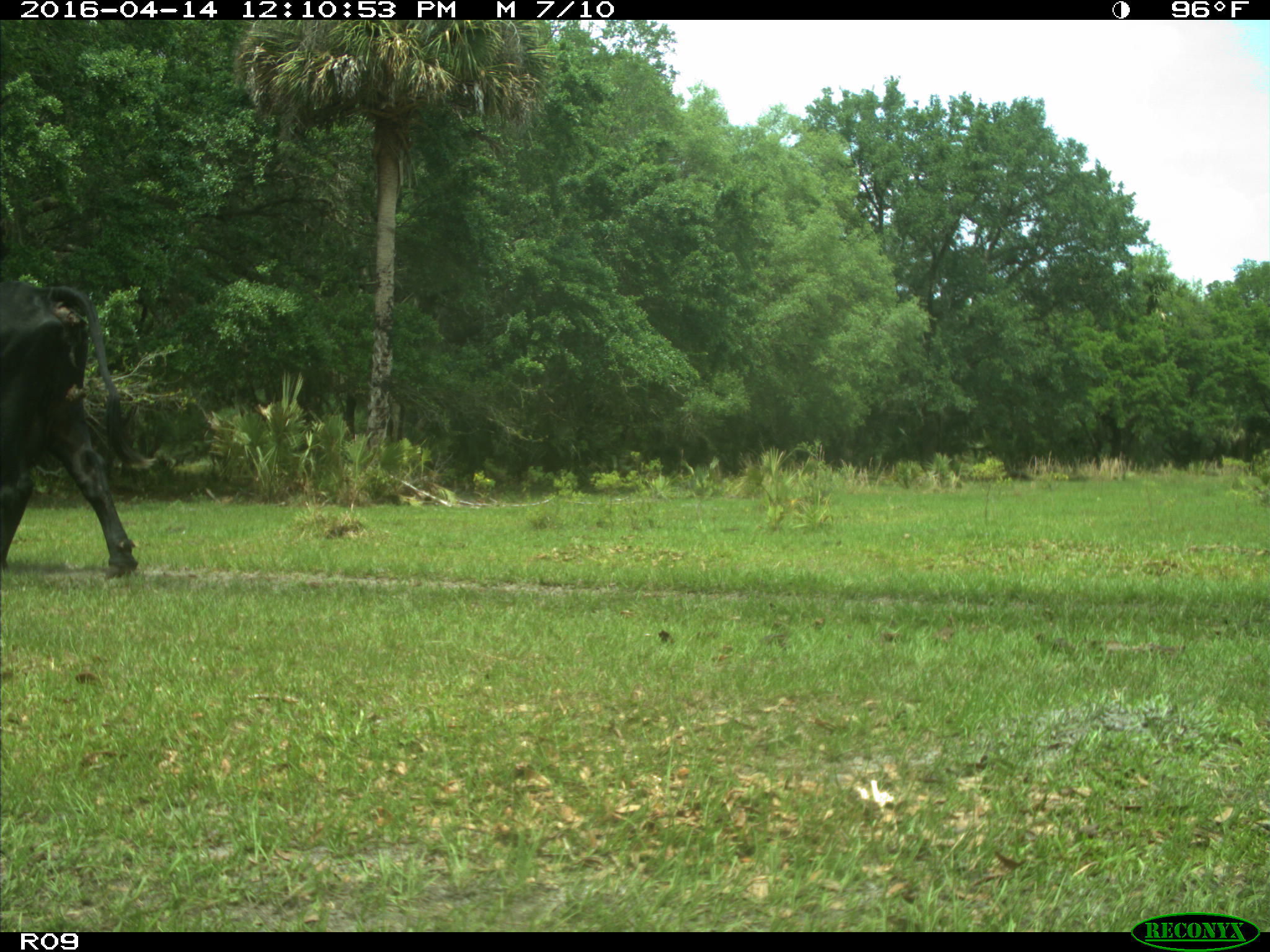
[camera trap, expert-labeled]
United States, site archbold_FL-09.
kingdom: Animalia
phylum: Chordata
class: Mammalia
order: Artiodactyla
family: Bovidae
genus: Bos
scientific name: Bos taurus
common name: domestic cow